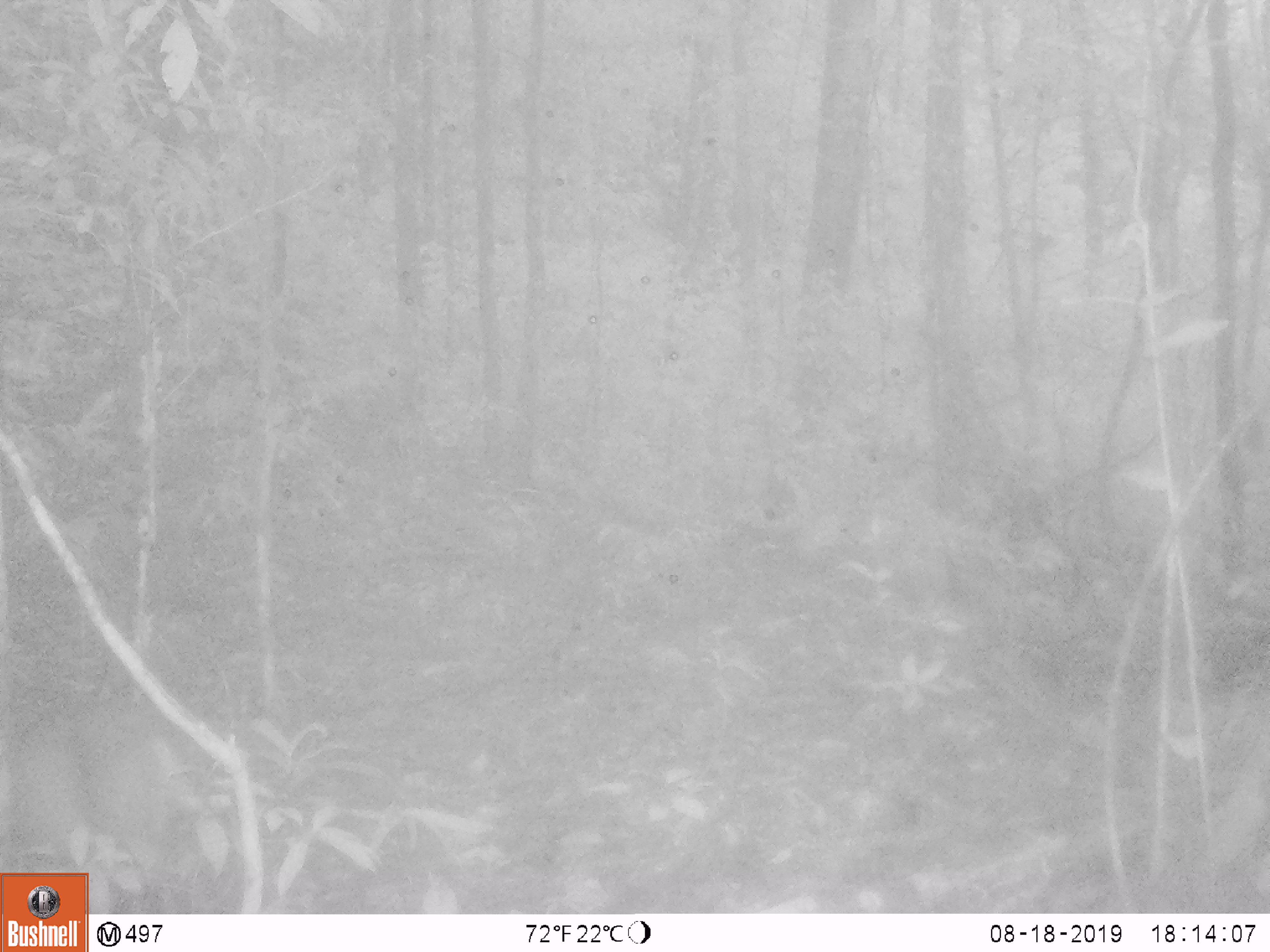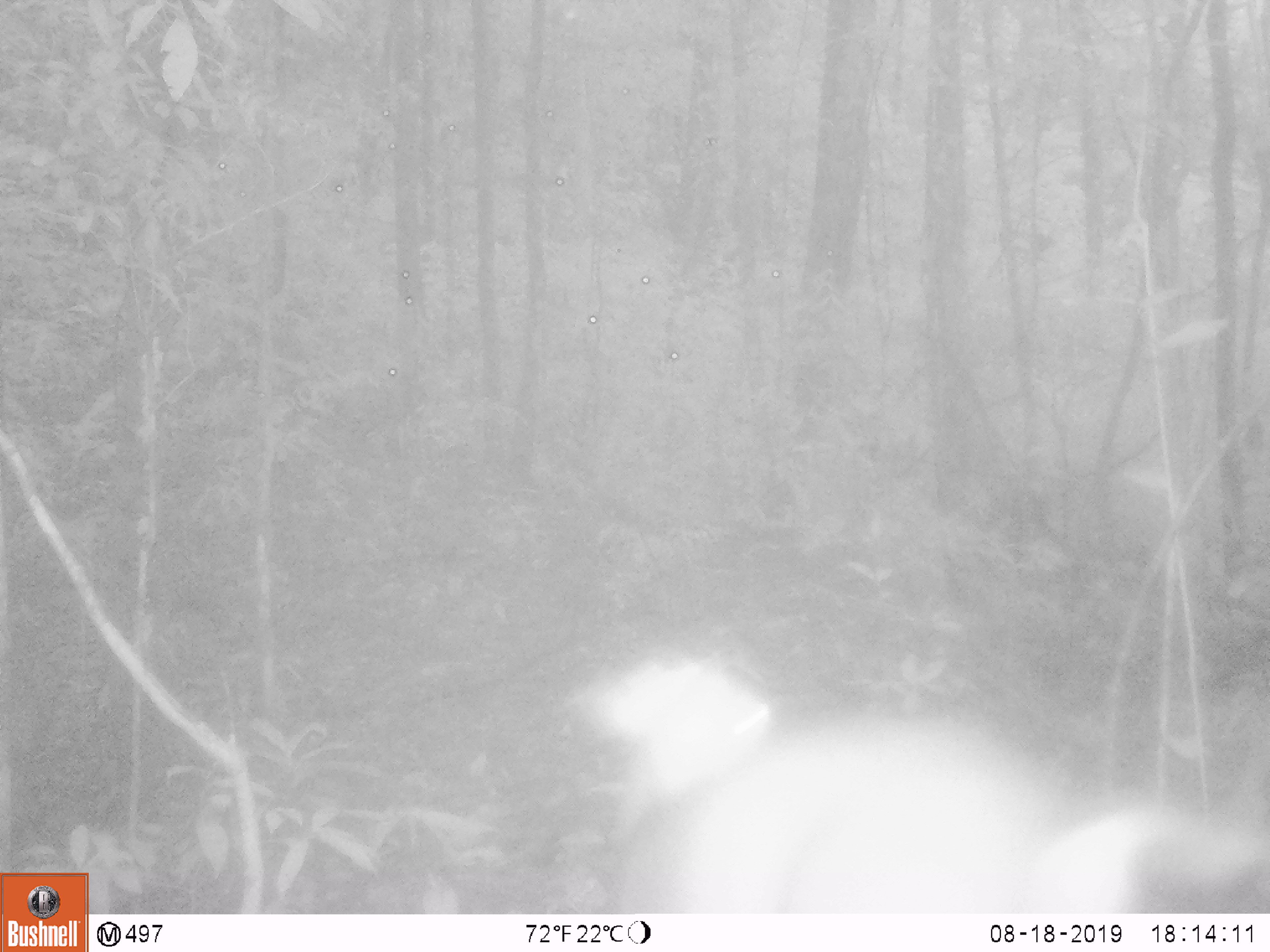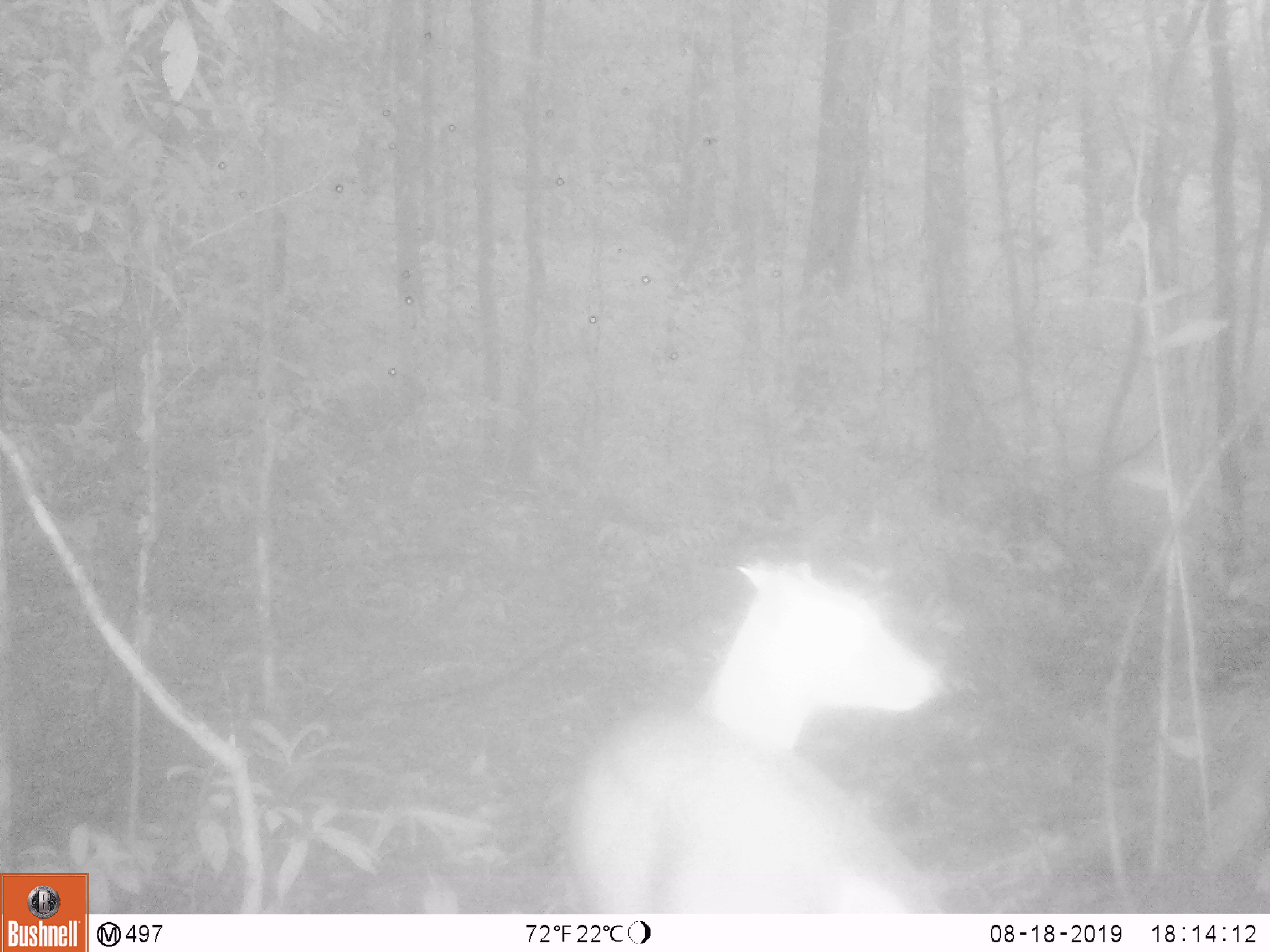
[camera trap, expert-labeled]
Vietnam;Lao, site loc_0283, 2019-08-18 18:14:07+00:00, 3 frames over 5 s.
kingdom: Animalia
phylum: Chordata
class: Mammalia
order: Artiodactyla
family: Cervidae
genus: Muntiacus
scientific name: Muntiacus rooseveltorum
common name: roosevelt's muntjac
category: roosevelts muntjac group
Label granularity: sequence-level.